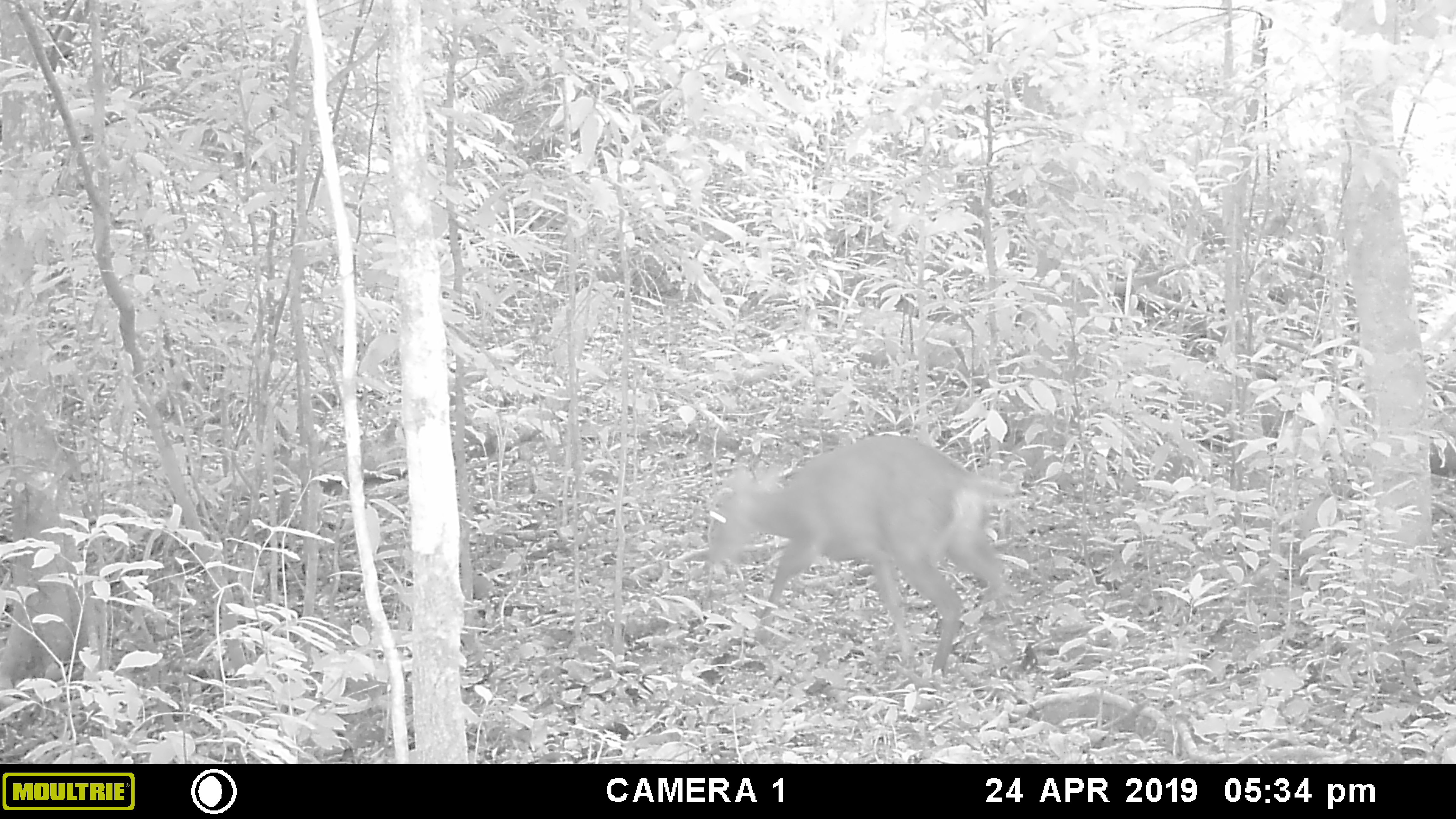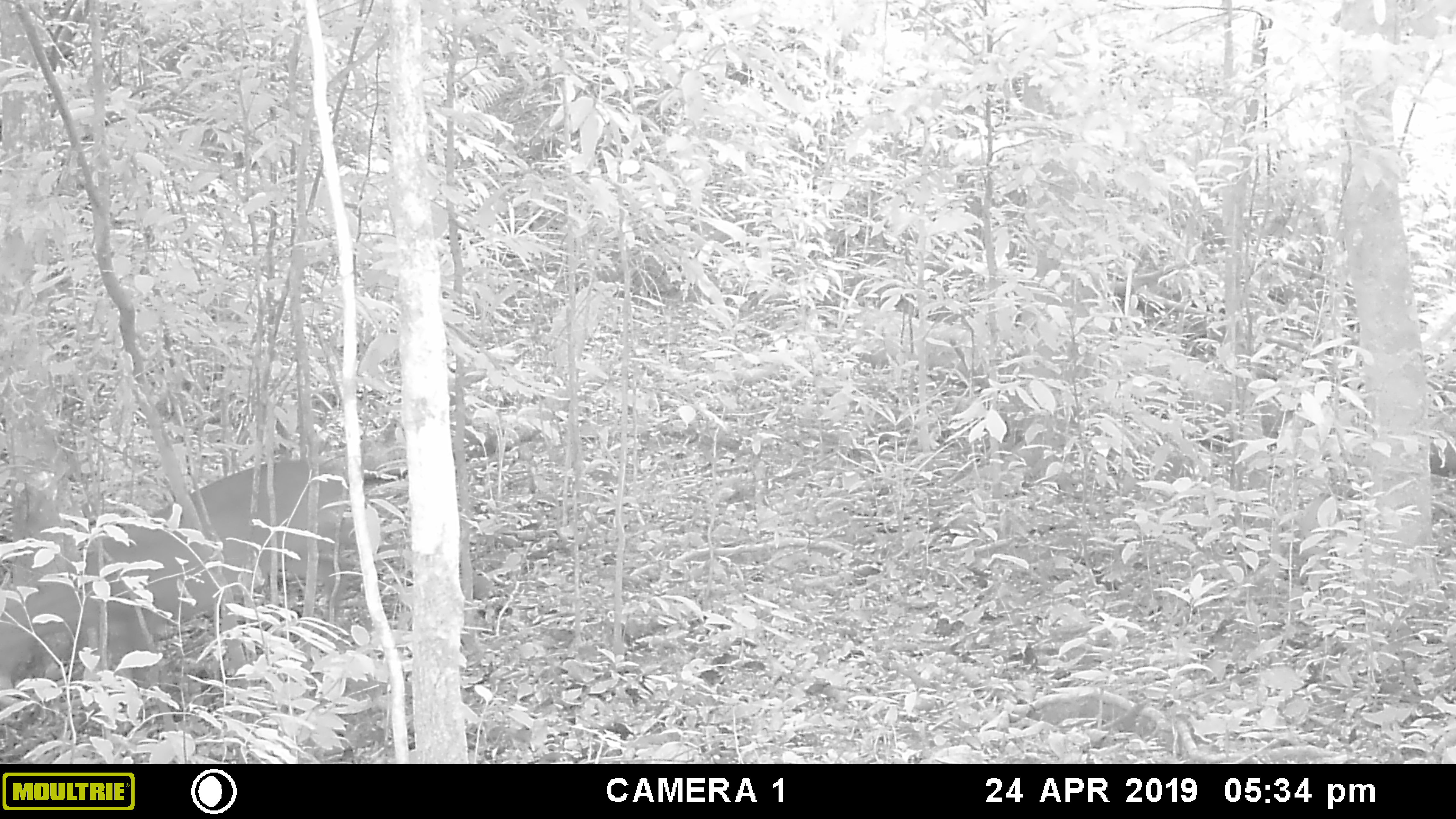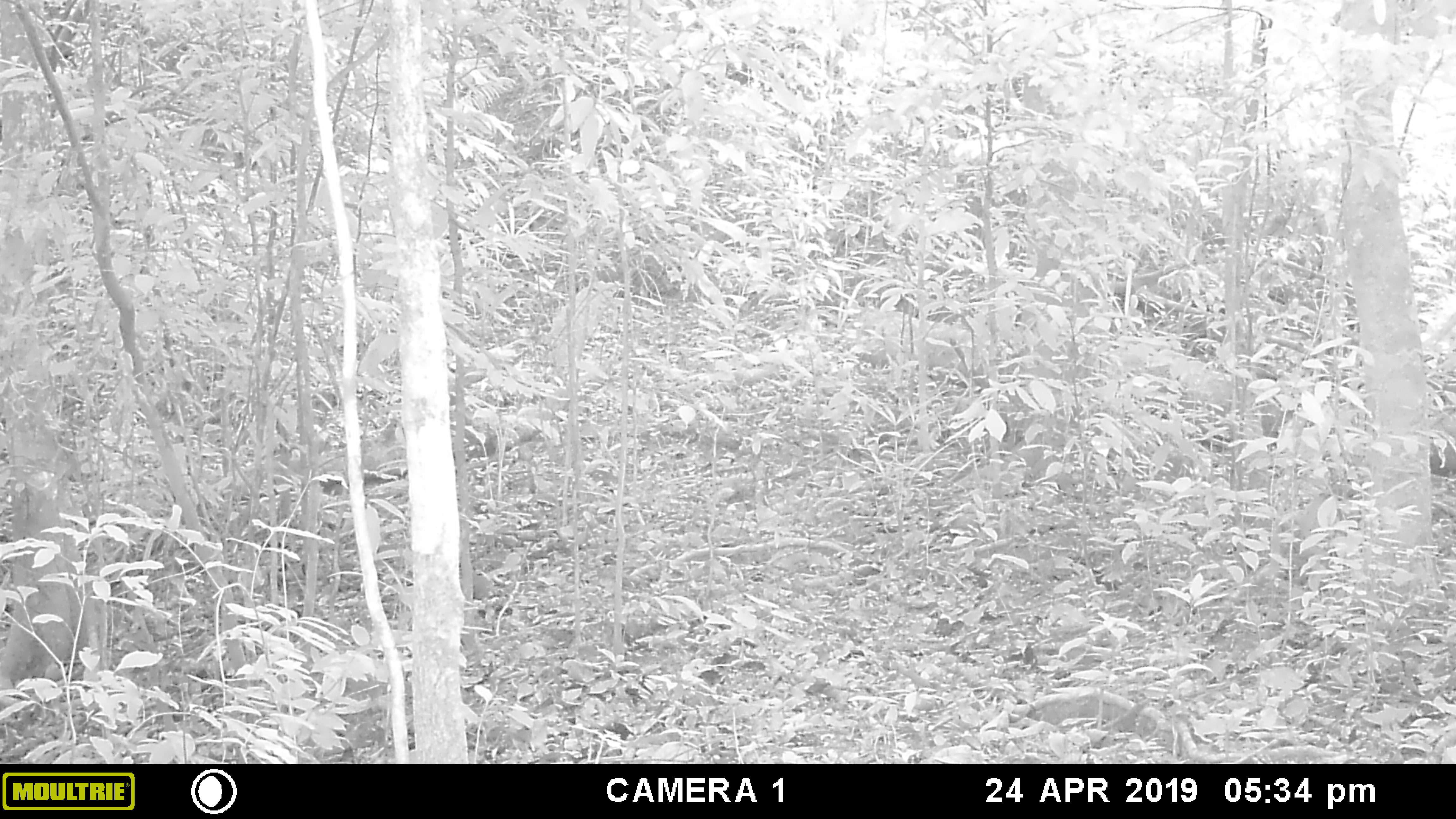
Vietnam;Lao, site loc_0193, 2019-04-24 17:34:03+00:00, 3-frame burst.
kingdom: Animalia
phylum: Chordata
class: Mammalia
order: Artiodactyla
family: Cervidae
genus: Muntiacus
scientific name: Muntiacus vuquangensis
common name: large-antlered muntjac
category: large antlered muntjac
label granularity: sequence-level